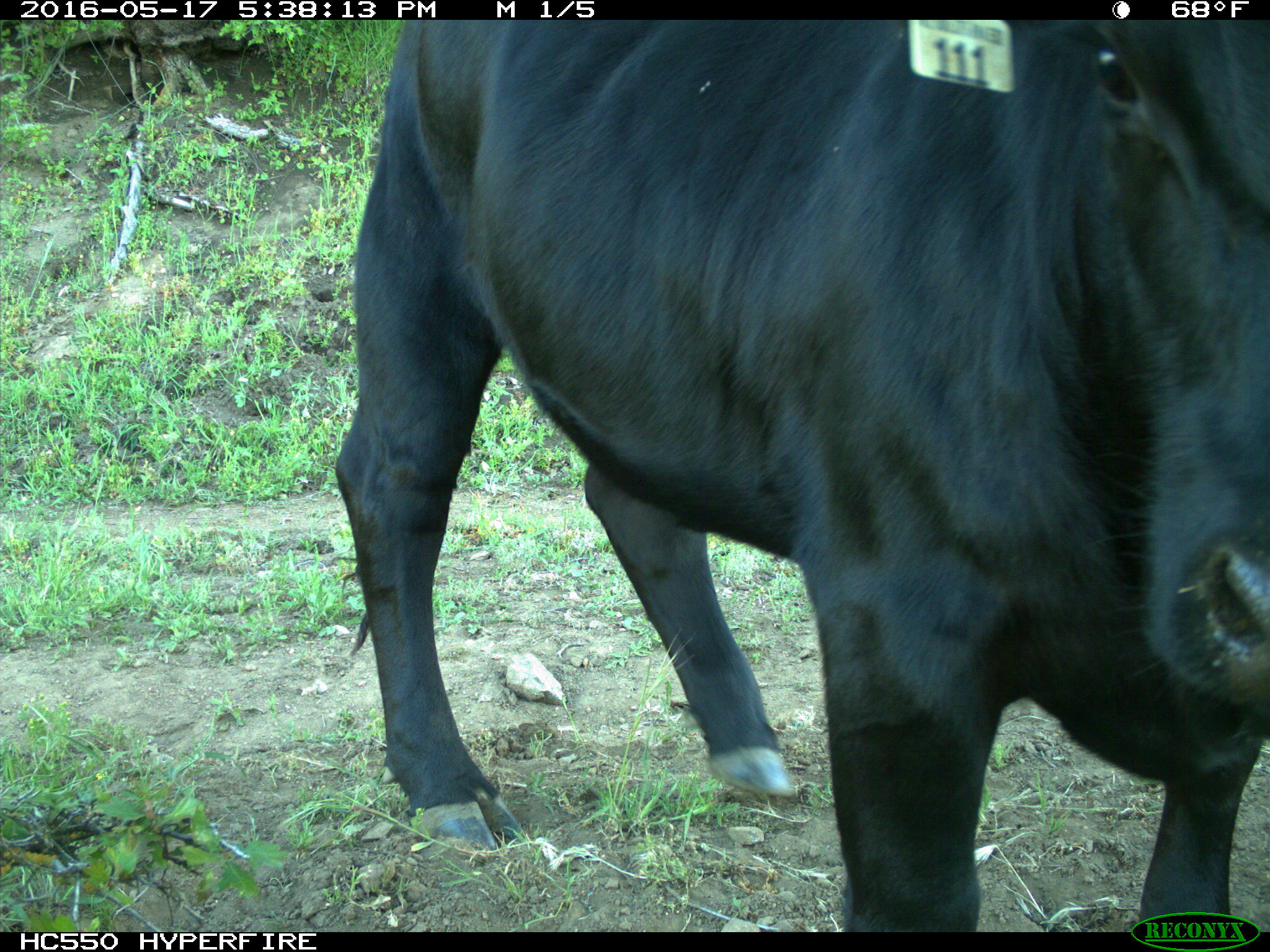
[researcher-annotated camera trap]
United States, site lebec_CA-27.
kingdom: Animalia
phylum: Chordata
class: Mammalia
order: Artiodactyla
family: Bovidae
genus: Bos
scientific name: Bos taurus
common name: domestic cow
Bos taurus (domestic cow).